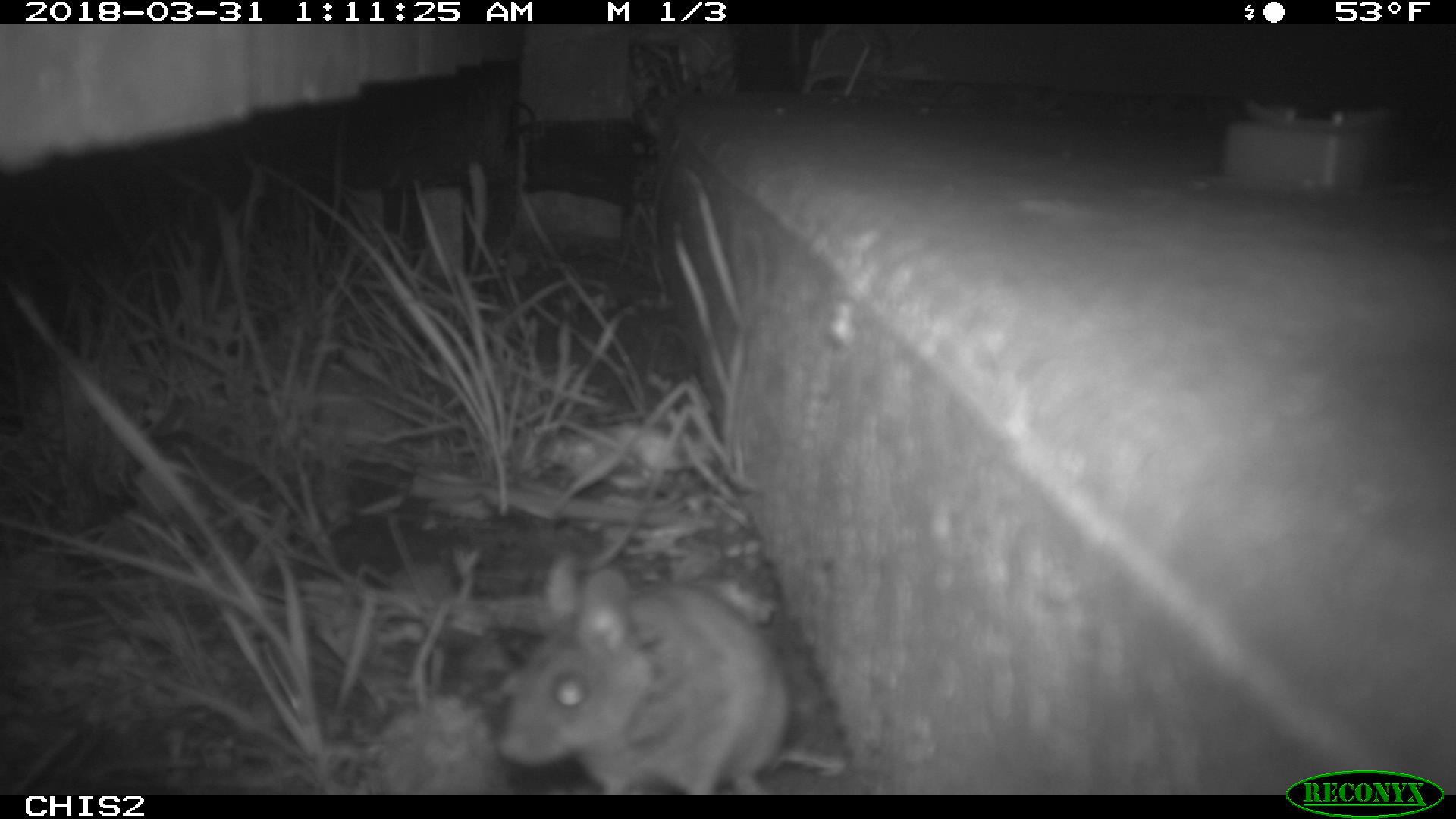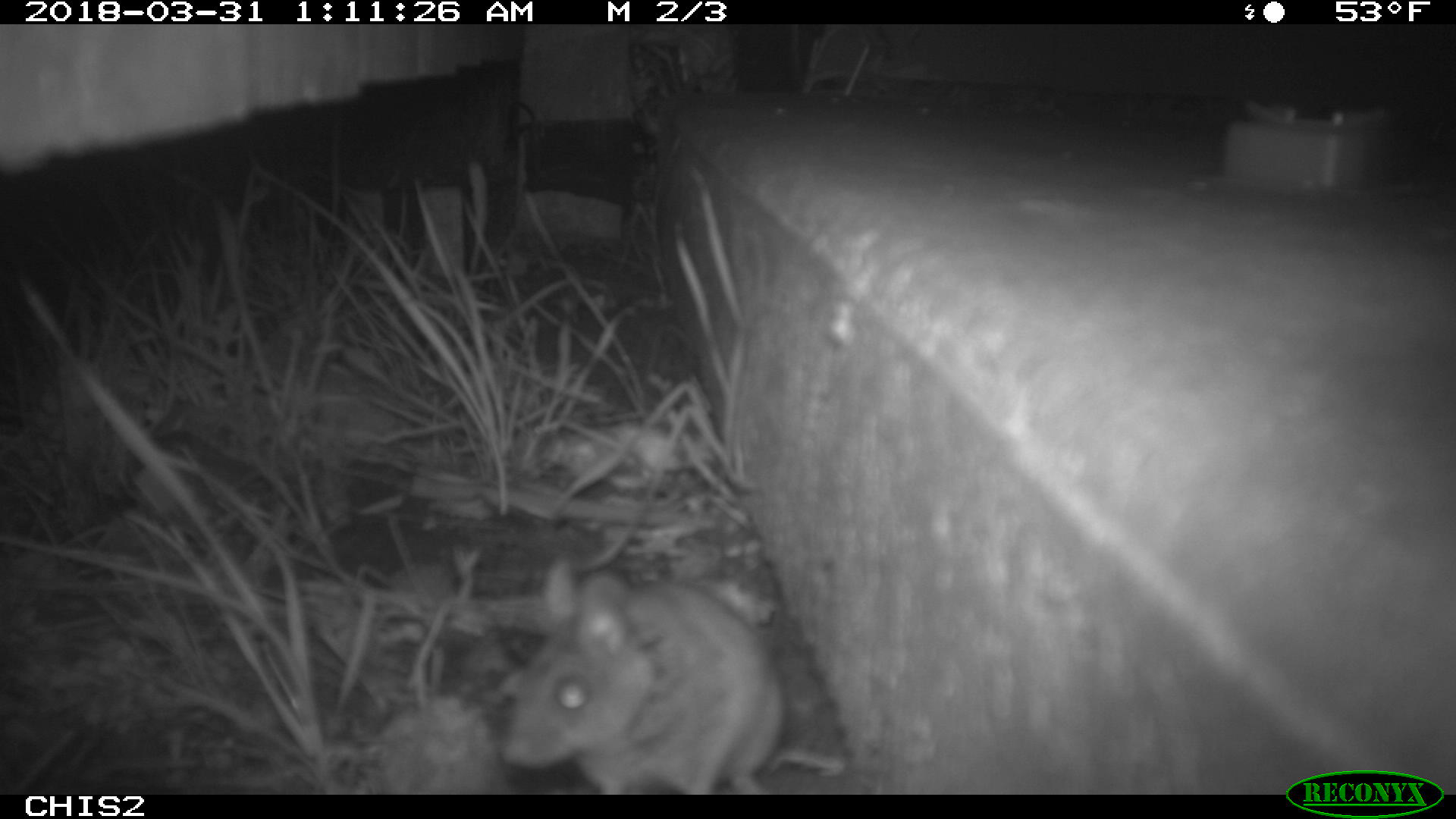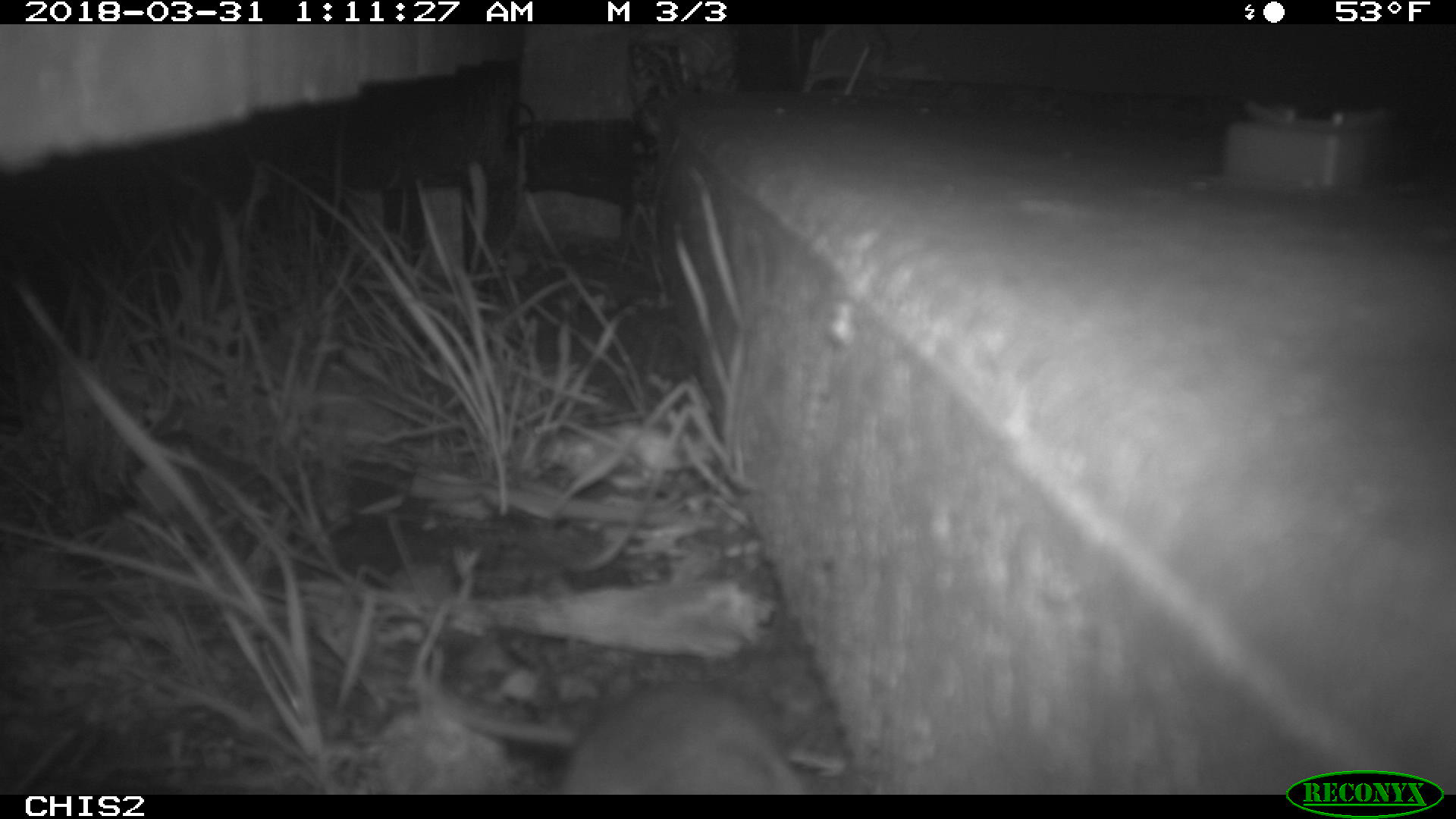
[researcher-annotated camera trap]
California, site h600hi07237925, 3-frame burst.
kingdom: Animalia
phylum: Chordata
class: Mammalia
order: Rodentia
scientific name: Rodentia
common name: rodent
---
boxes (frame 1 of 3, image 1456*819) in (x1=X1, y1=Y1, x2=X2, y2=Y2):
rodent: (x1=497, y1=550, x2=791, y2=794)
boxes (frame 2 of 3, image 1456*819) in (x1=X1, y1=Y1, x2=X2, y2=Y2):
rodent: (x1=500, y1=554, x2=846, y2=792)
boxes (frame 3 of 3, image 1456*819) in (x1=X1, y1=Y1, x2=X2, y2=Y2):
rodent: (x1=419, y1=674, x2=805, y2=794)